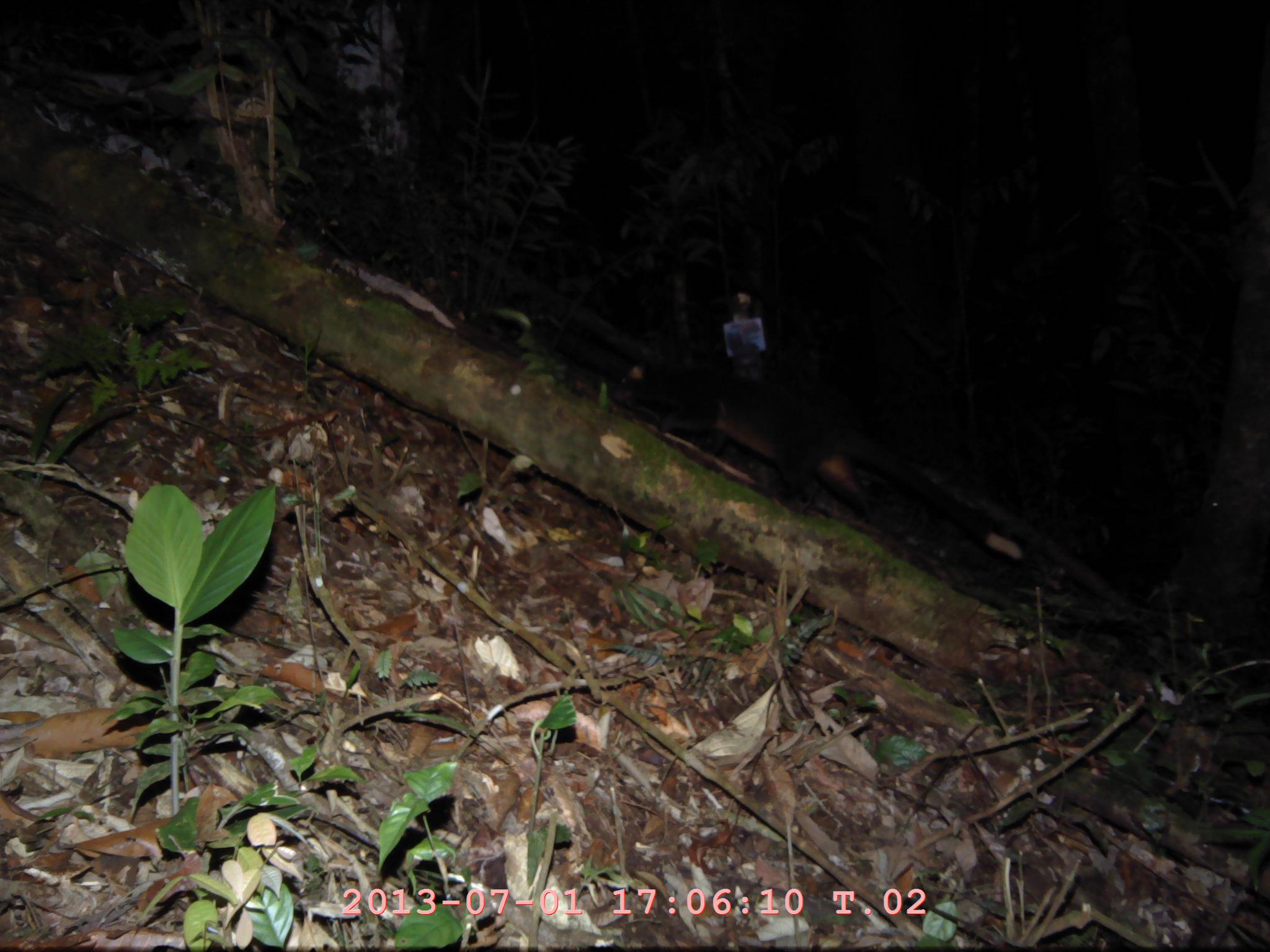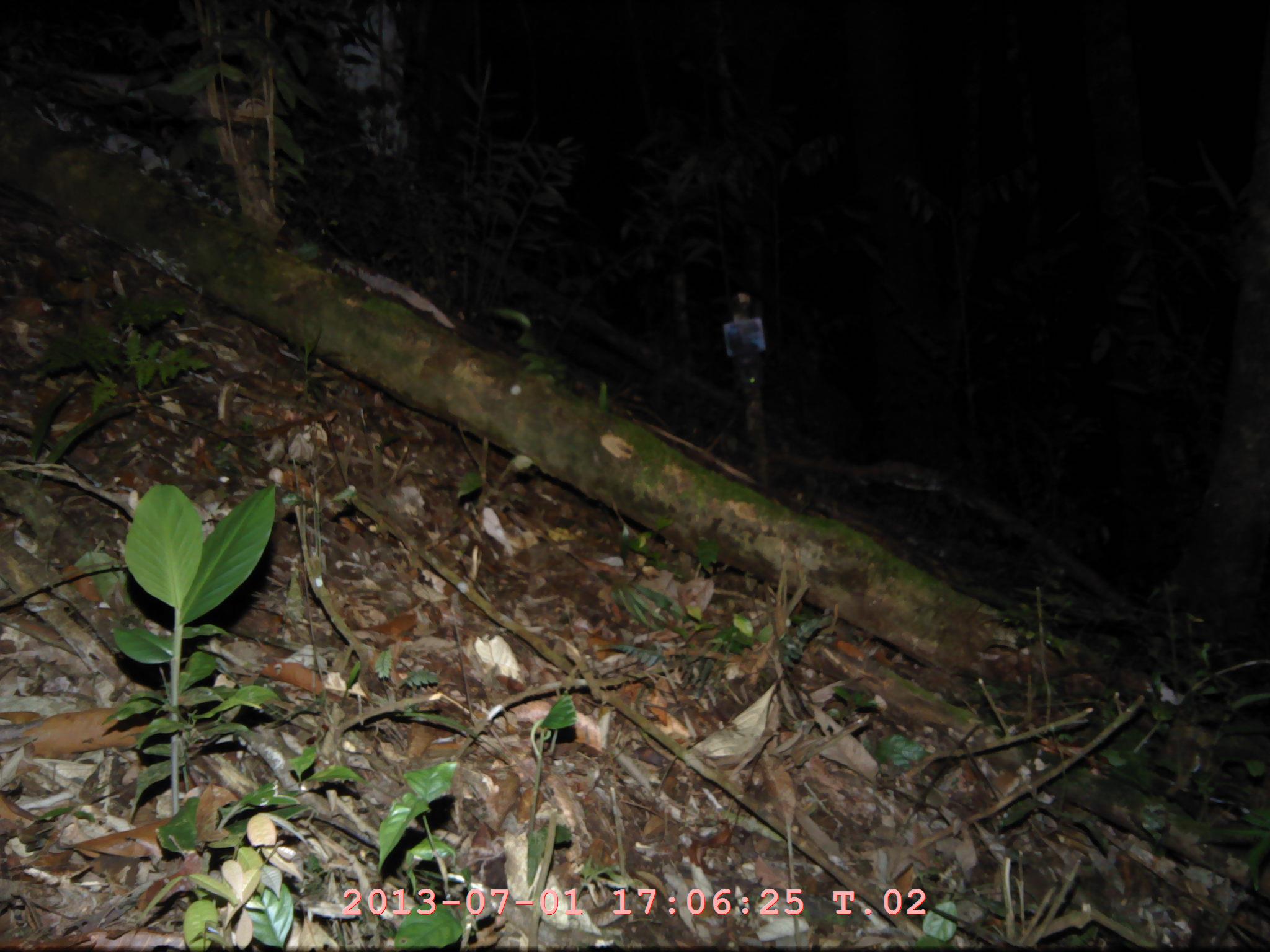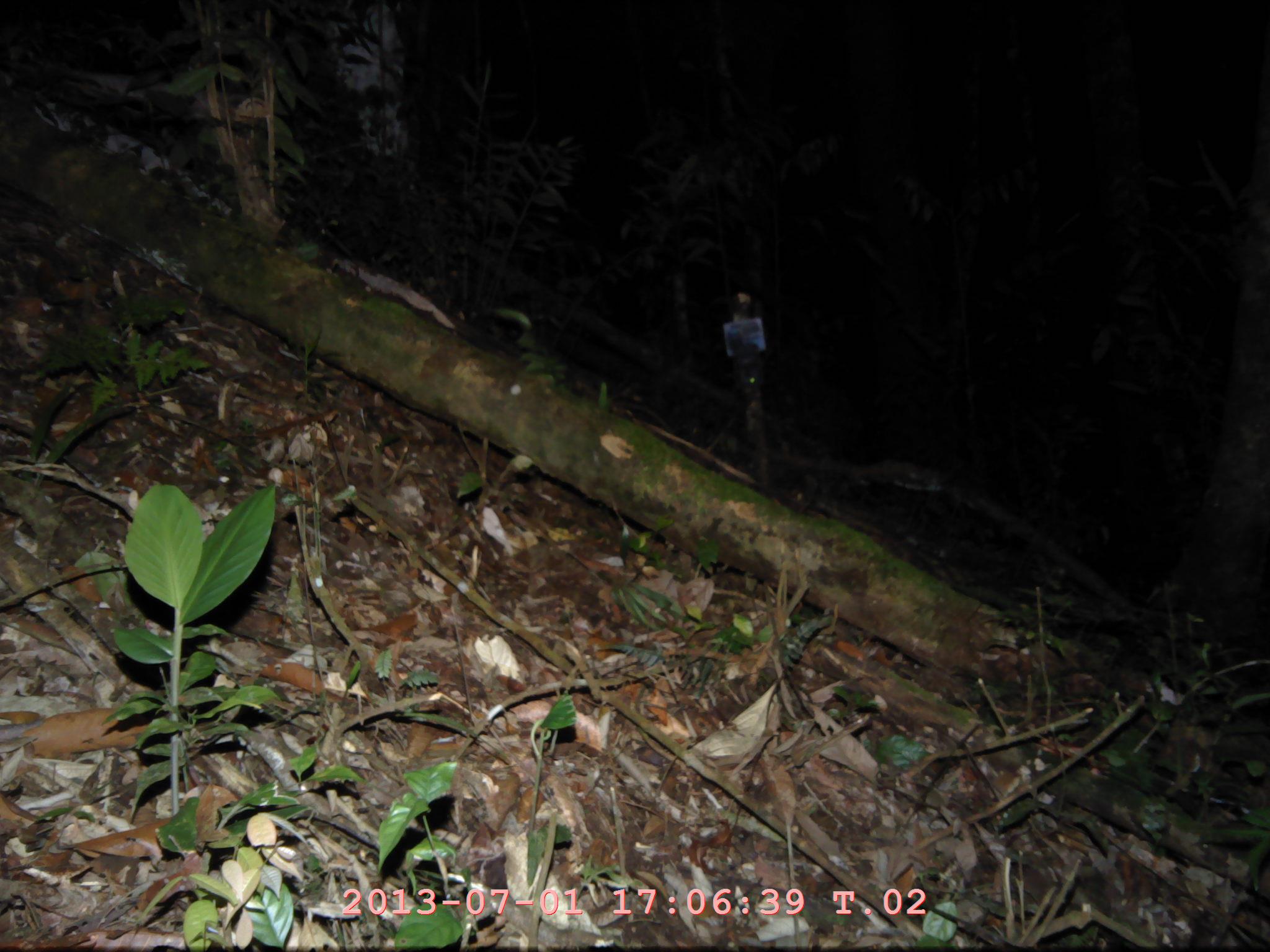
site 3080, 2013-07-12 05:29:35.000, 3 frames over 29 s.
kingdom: Animalia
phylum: Chordata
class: Mammalia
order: Carnivora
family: Viverridae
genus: Paguma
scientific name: Paguma larvata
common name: masked palm civet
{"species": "Paguma larvata (masked palm civet)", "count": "1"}